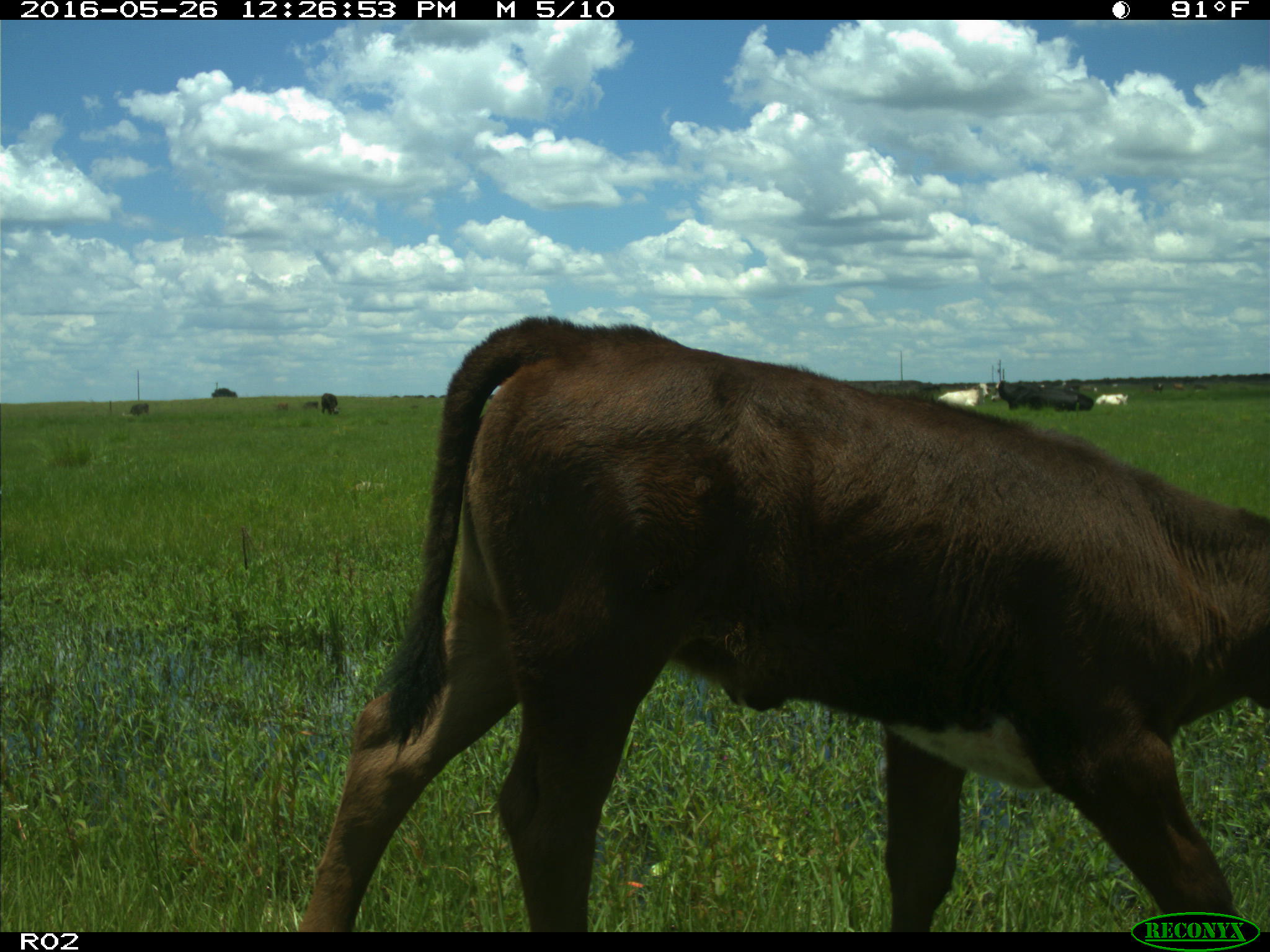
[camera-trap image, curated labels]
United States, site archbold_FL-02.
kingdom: Animalia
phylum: Chordata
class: Mammalia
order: Artiodactyla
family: Bovidae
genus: Bos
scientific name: Bos taurus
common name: domestic cow